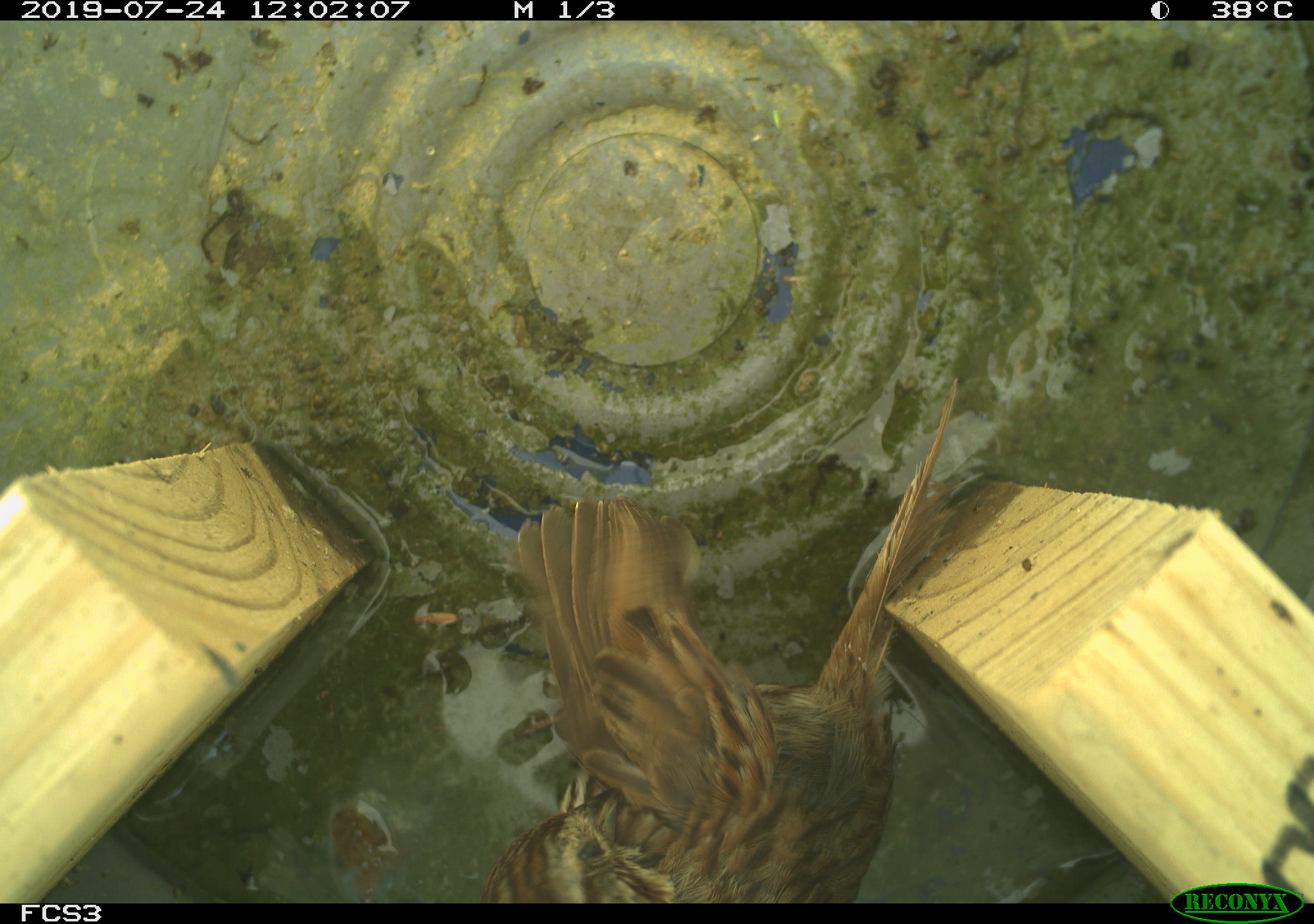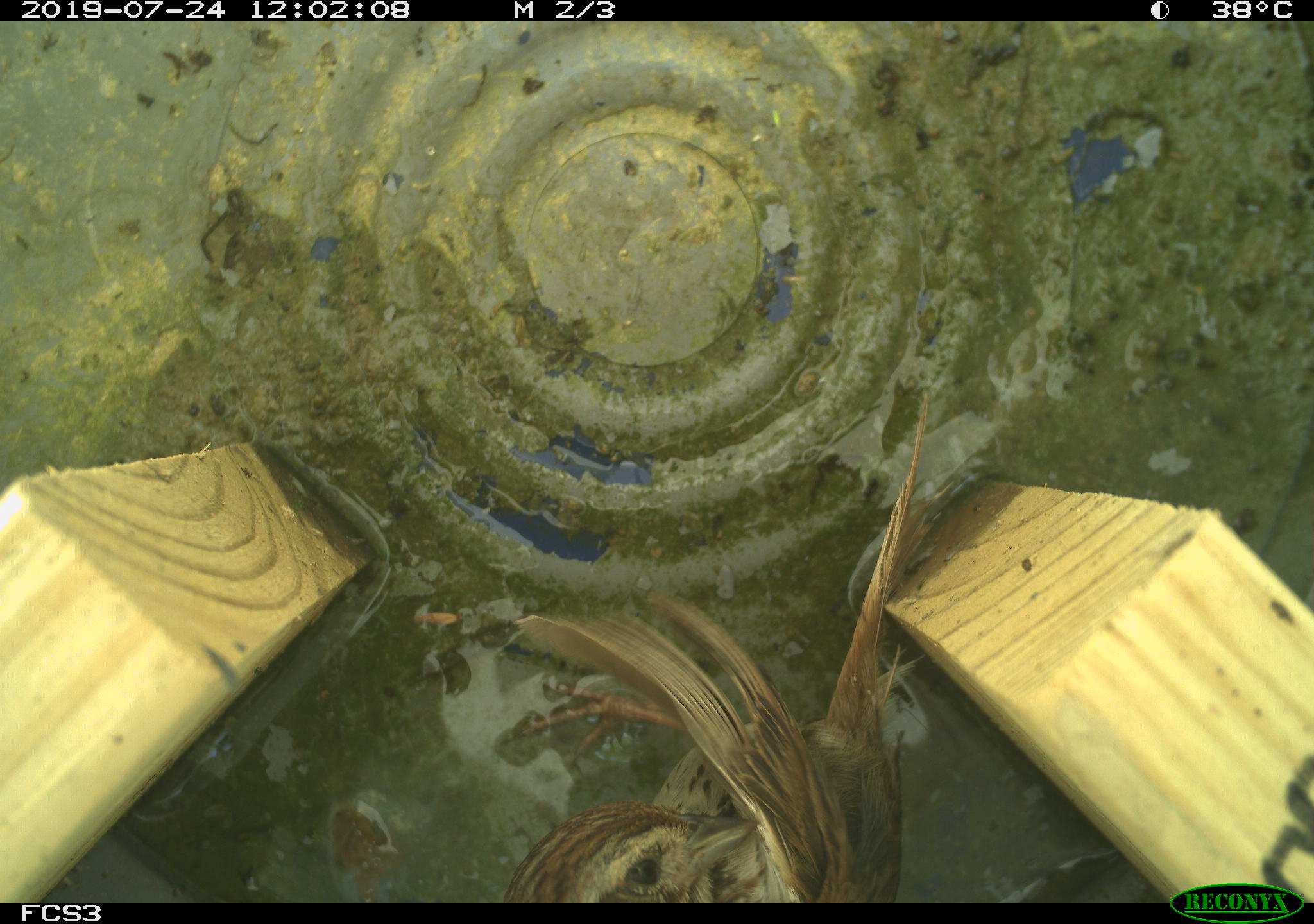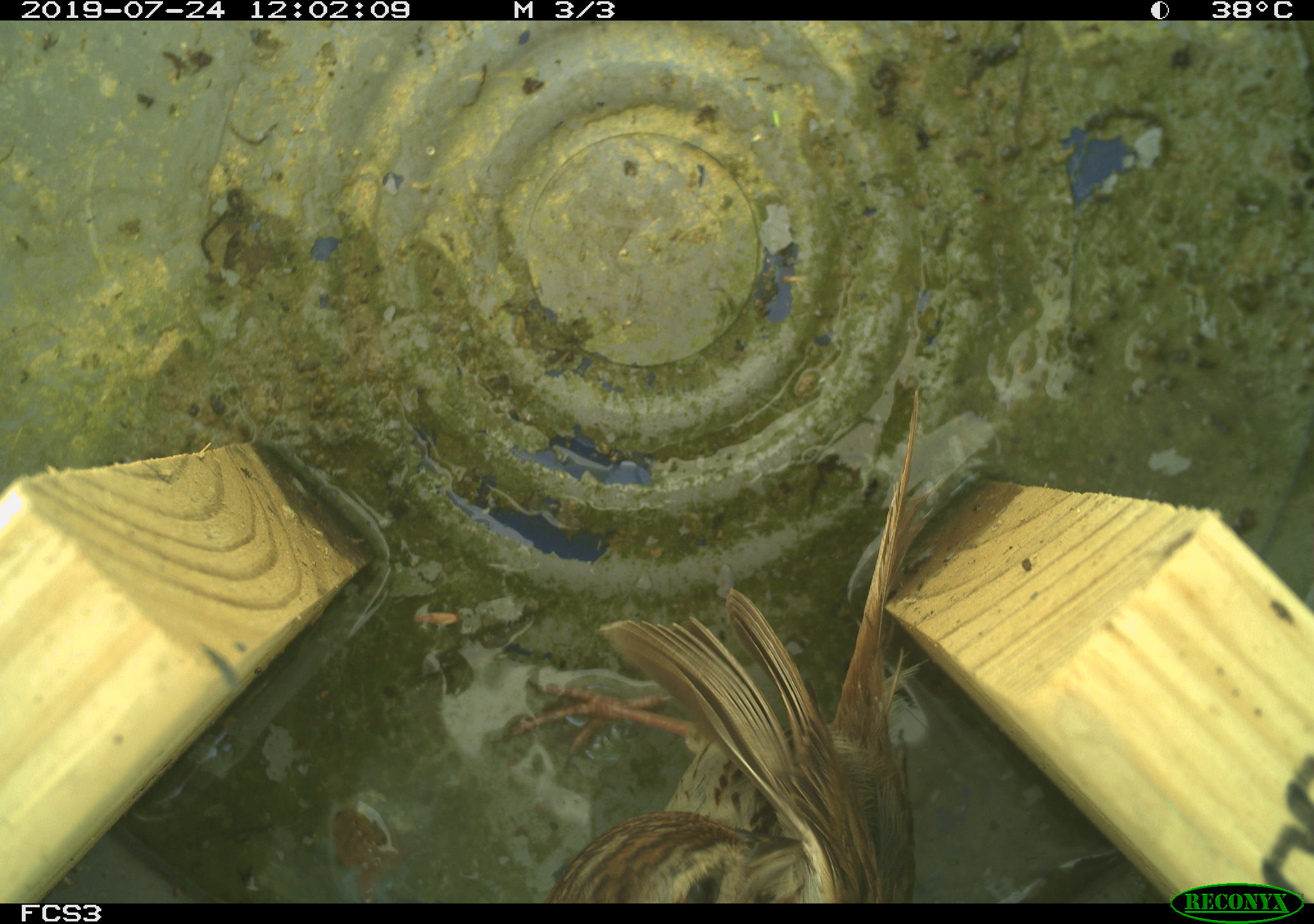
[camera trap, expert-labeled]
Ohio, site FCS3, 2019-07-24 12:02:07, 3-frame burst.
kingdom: Animalia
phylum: Chordata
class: Aves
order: Passeriformes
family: Passerellidae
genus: Melospiza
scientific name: Melospiza melodia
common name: song sparrow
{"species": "song sparrow (Melospiza melodia)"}